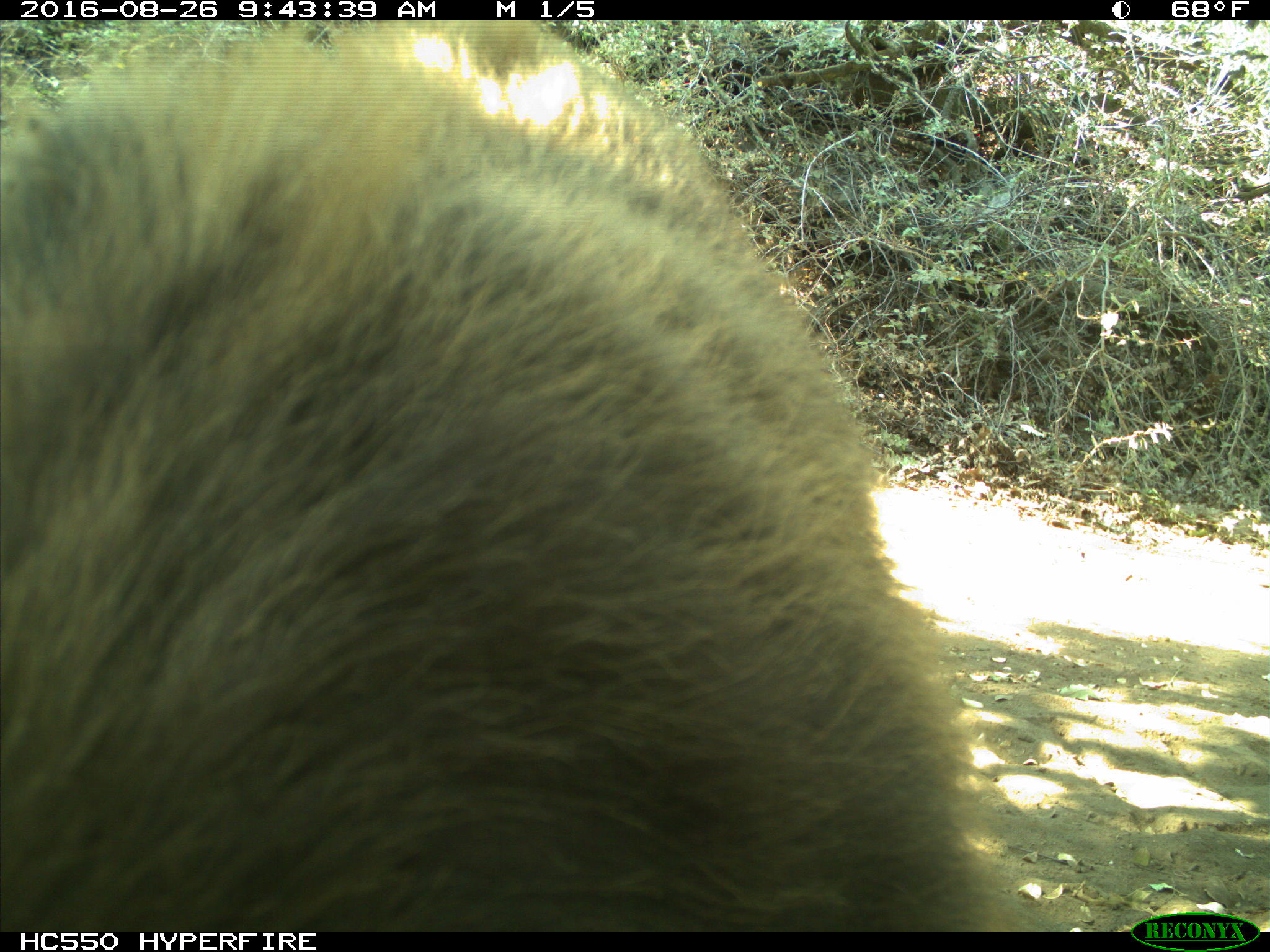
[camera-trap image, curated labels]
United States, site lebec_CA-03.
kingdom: Animalia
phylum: Chordata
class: Mammalia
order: Carnivora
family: Ursidae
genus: Ursus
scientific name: Ursus americanus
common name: american black bear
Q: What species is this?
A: Ursus americanus (american black bear).